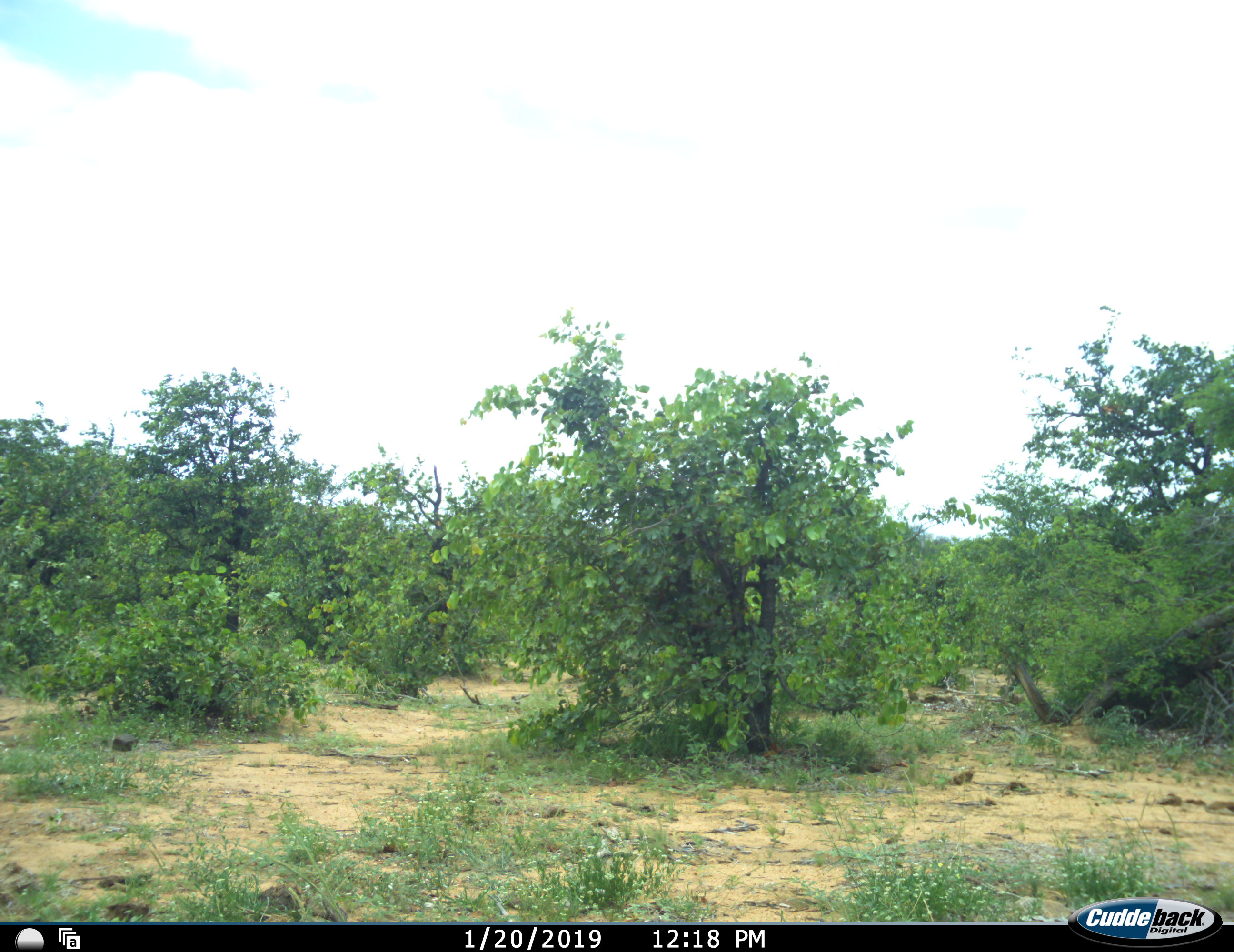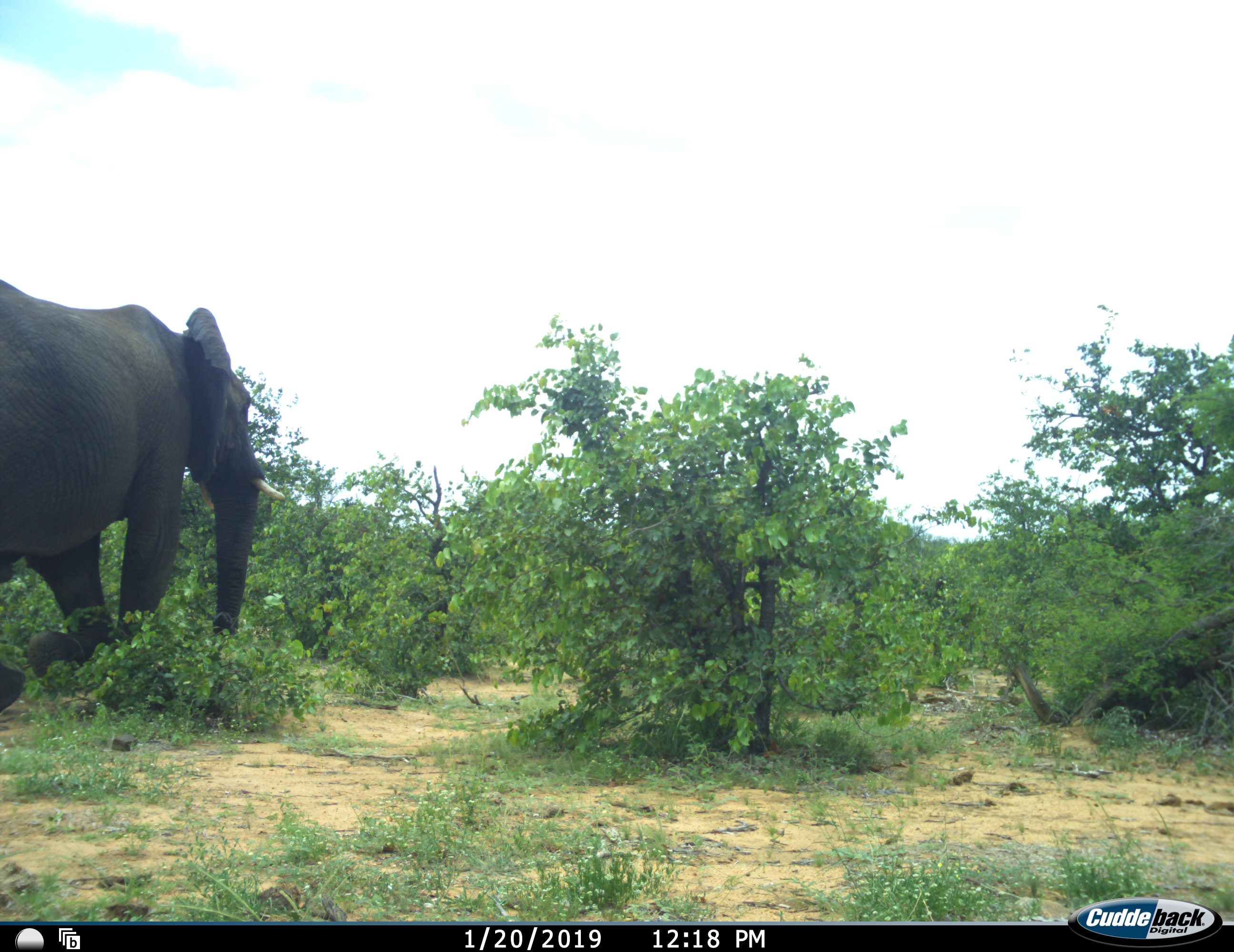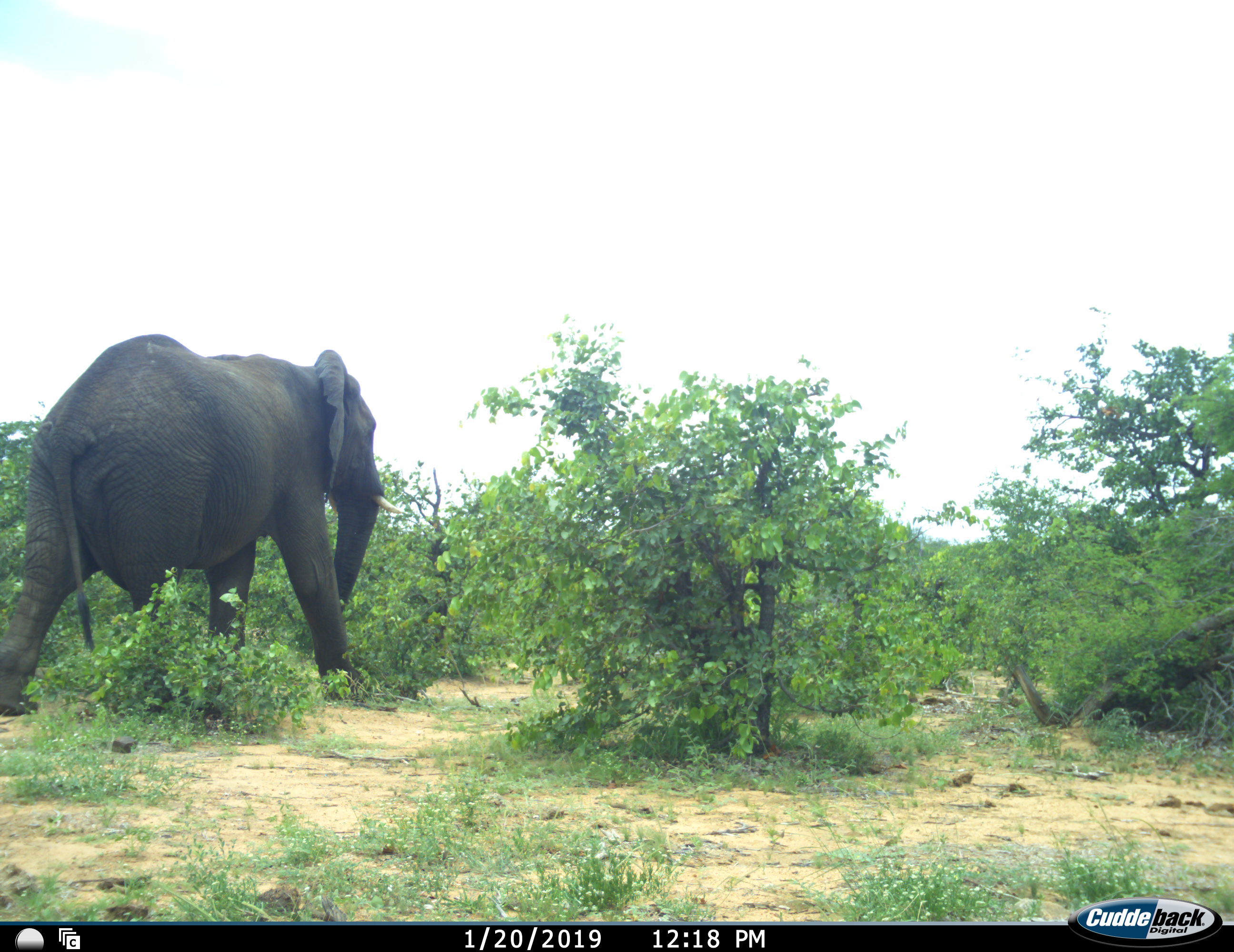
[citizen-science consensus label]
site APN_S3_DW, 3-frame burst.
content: unidentified animal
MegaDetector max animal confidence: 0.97